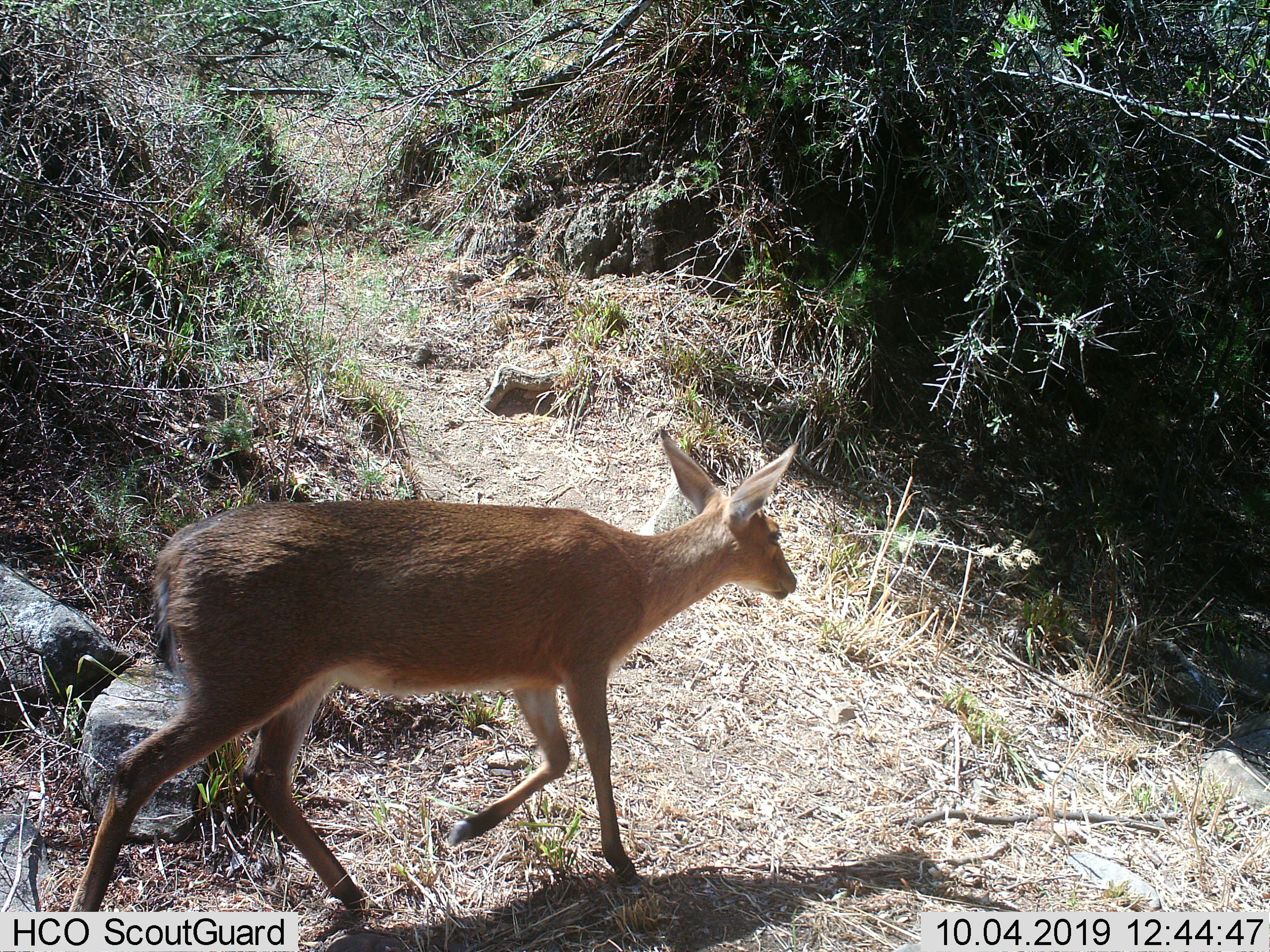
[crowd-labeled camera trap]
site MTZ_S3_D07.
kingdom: Animalia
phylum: Chordata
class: Mammalia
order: Artiodactyla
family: Bovidae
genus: Redunca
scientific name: Redunca fulvorufula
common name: mountain reedbuck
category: reedbuckmountain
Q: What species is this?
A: Reedbuckmountain (mountain reedbuck) (Redunca fulvorufula).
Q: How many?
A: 1.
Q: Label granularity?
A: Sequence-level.